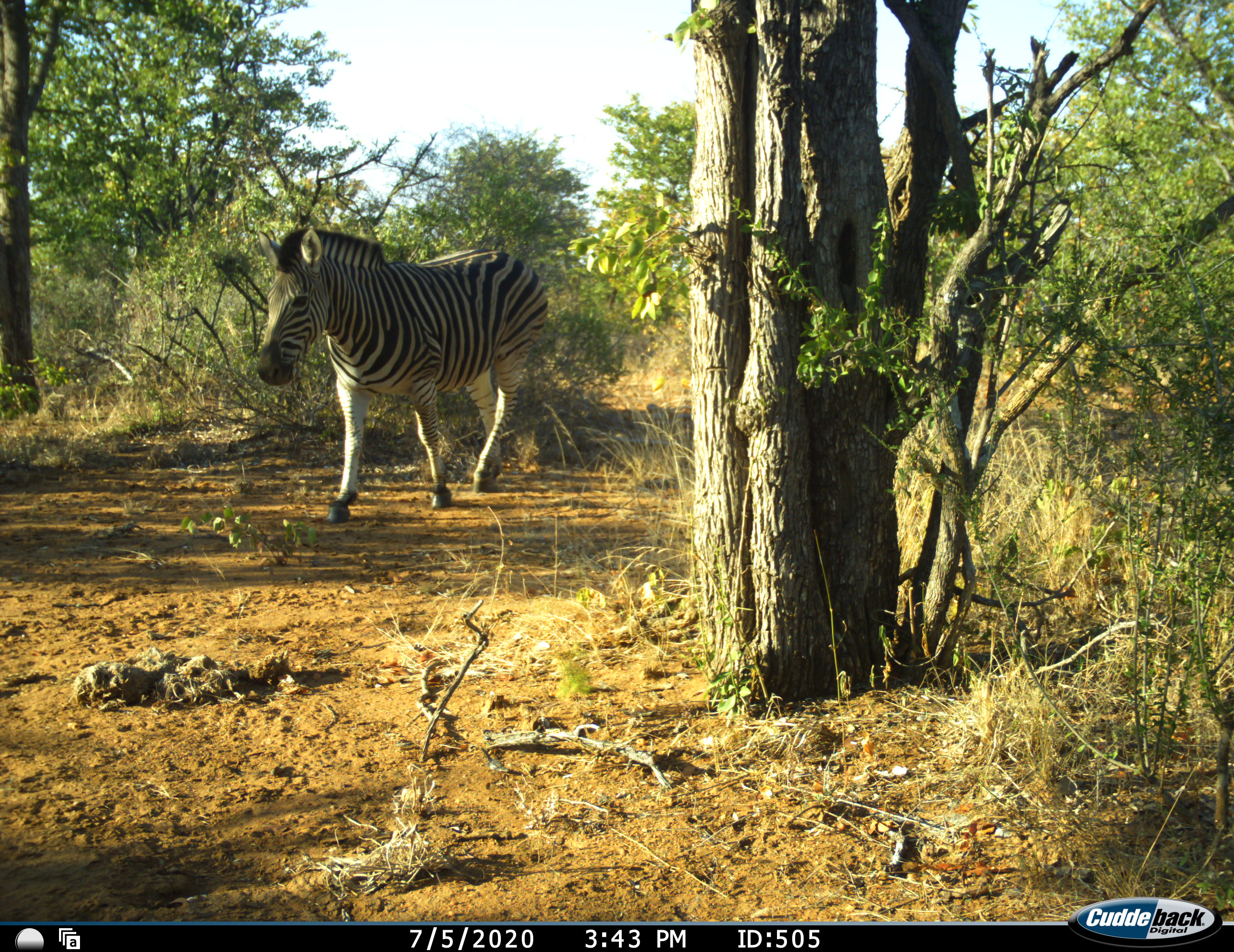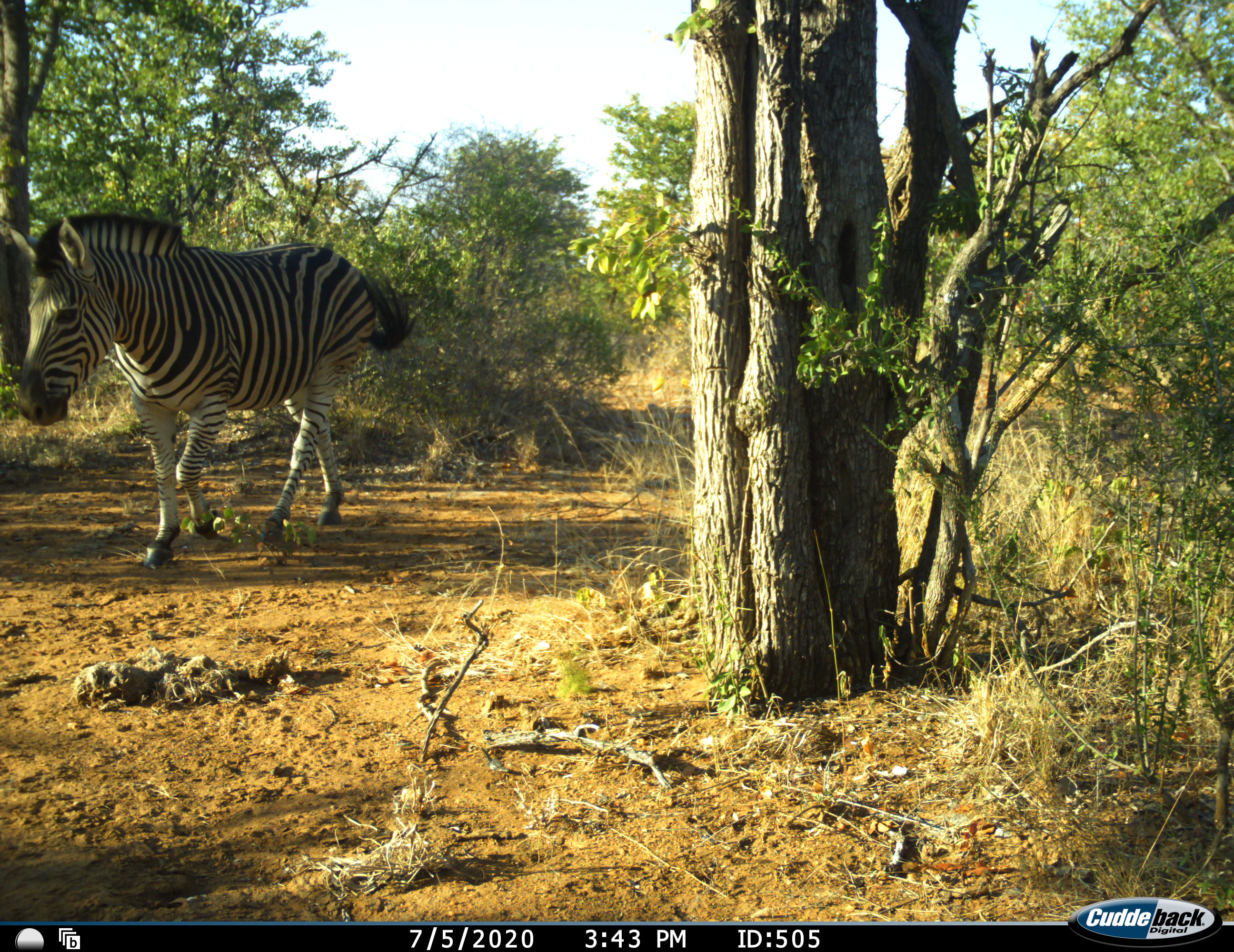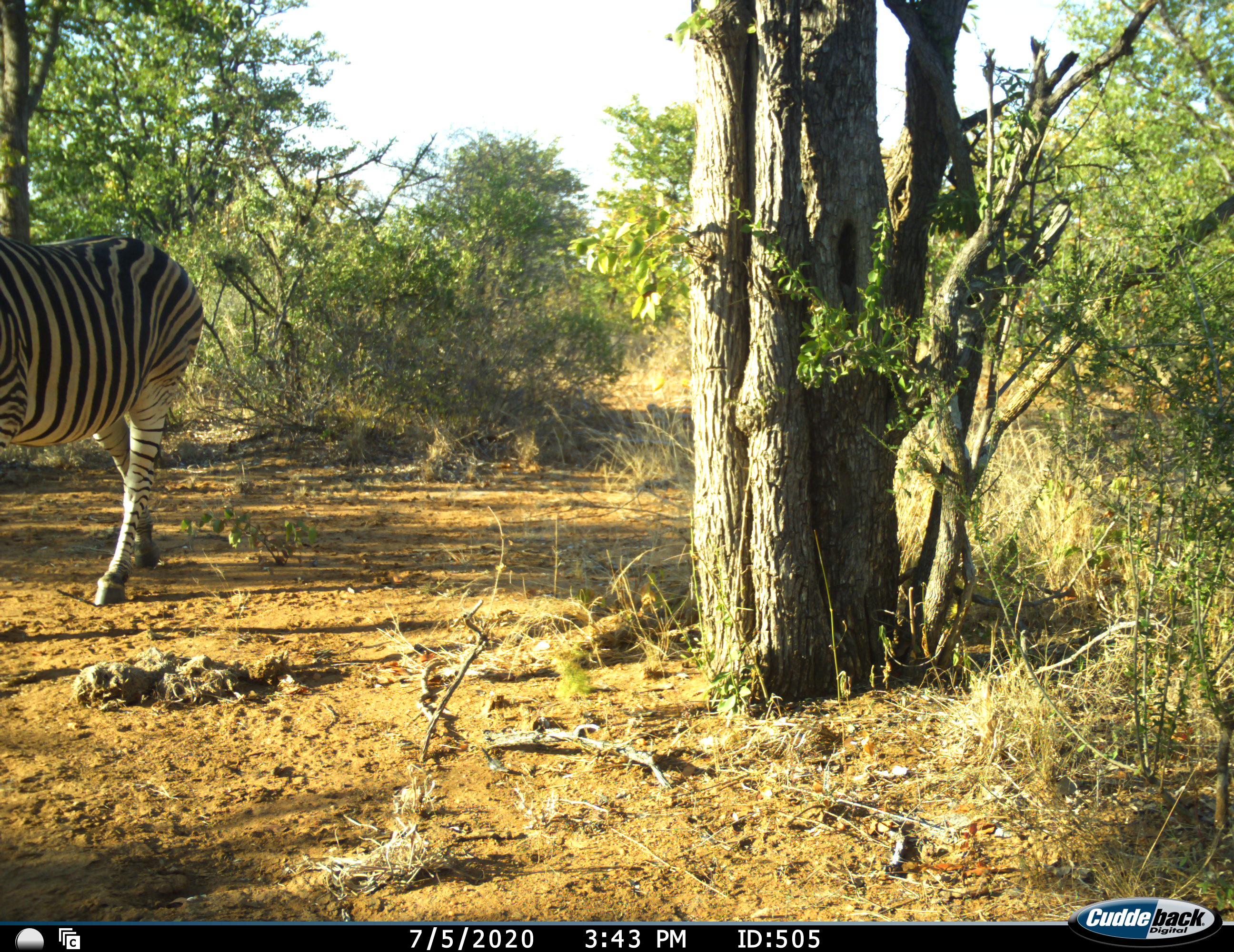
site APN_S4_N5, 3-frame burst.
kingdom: Animalia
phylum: Chordata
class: Mammalia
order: Perissodactyla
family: Equidae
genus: Equus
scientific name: Equus quagga burchellii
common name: burchell's zebra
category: zebraburchells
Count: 1.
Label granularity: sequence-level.